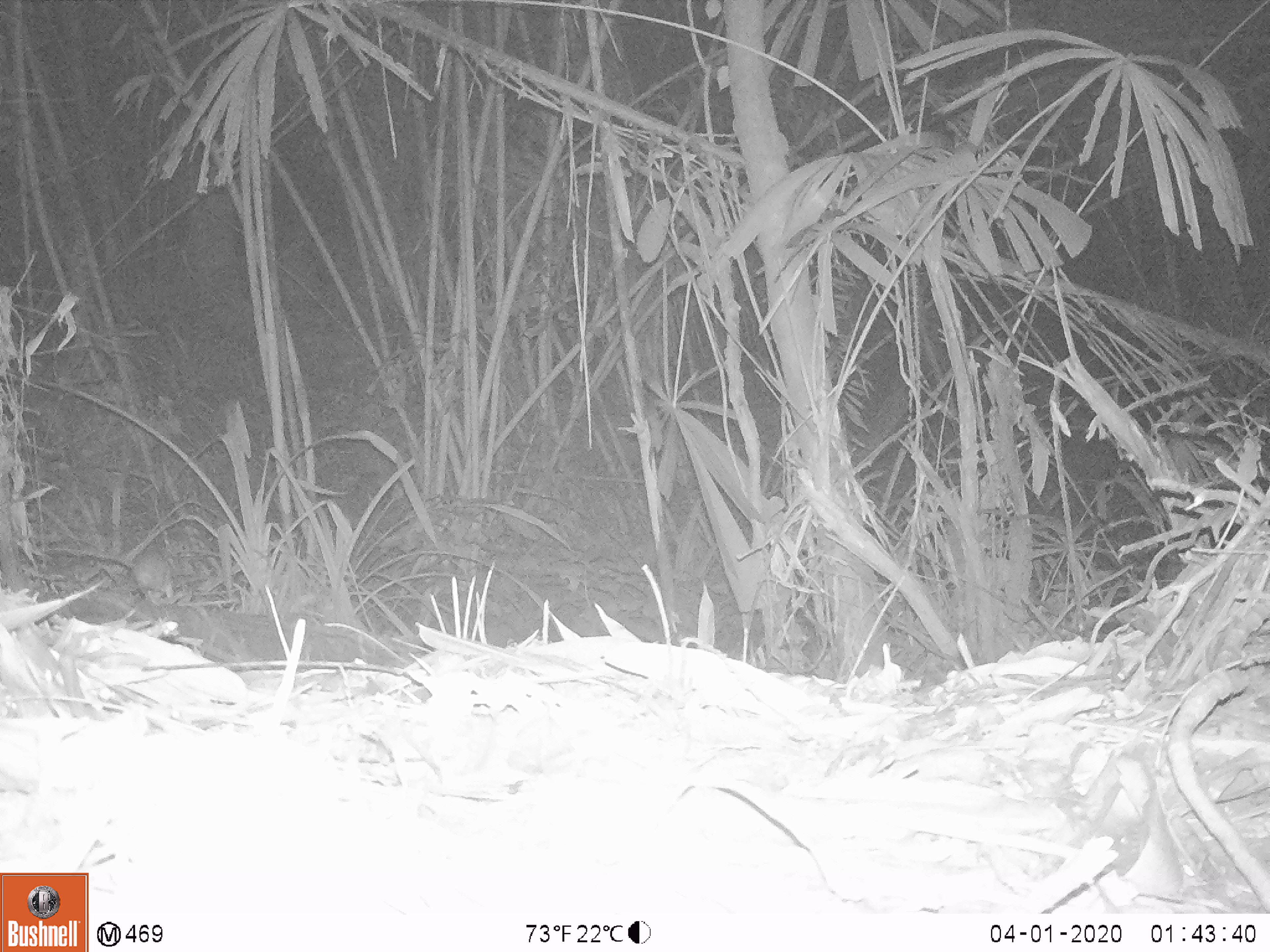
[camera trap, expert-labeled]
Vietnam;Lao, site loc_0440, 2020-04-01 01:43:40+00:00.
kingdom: Animalia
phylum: Chordata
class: Mammalia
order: Rodentia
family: Muridae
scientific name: Muridae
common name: old-world mice and rats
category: unidentified murid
Unidentified murid (old-world mice and rats) (Muridae). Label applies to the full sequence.